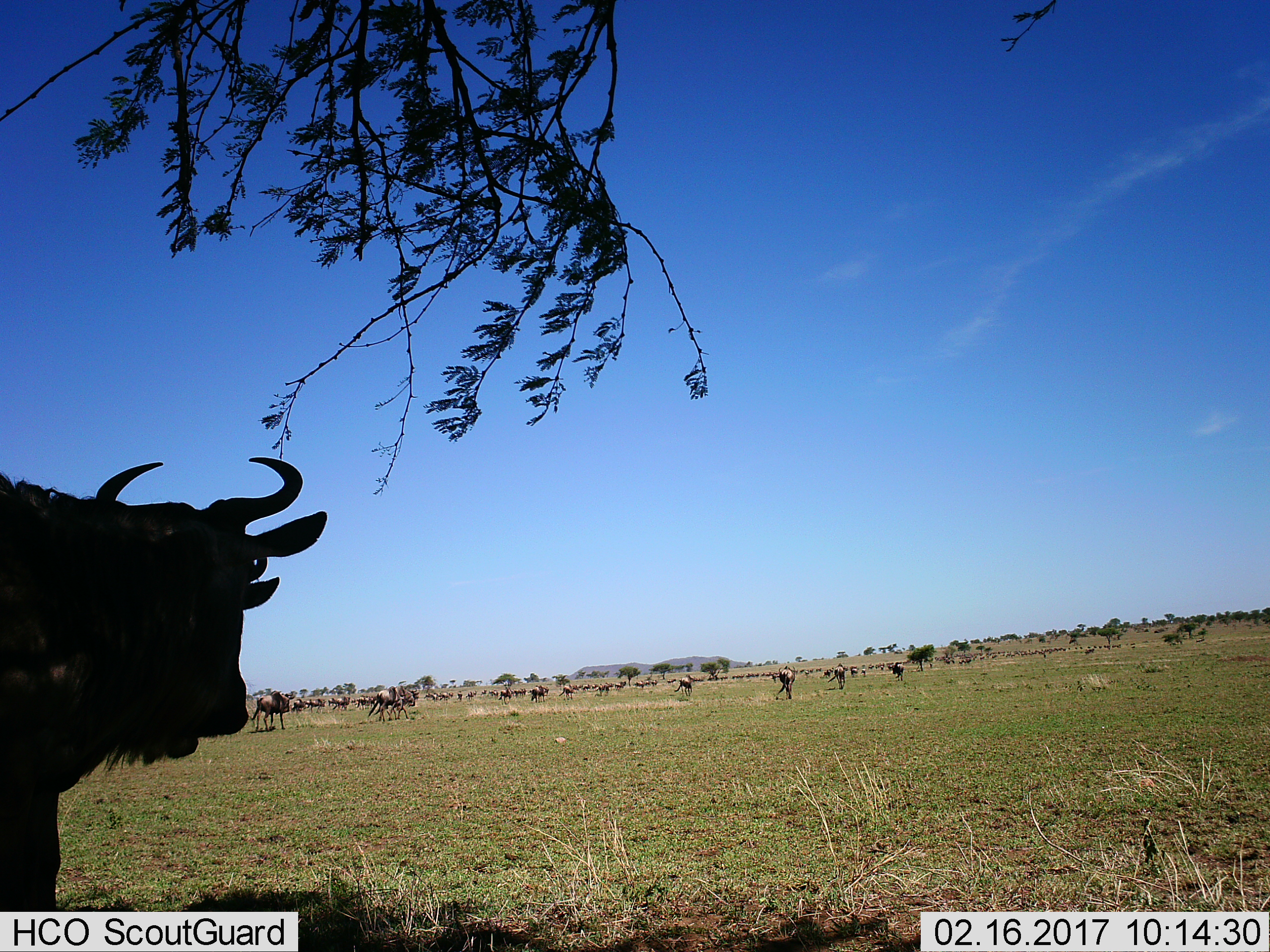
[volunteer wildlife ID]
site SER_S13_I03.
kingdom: Animalia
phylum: Chordata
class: Mammalia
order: Artiodactyla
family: Bovidae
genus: Connochaetes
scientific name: Connochaetes taurinus taurinus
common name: blue wildebeest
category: wildebeestblue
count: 11-50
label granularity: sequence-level